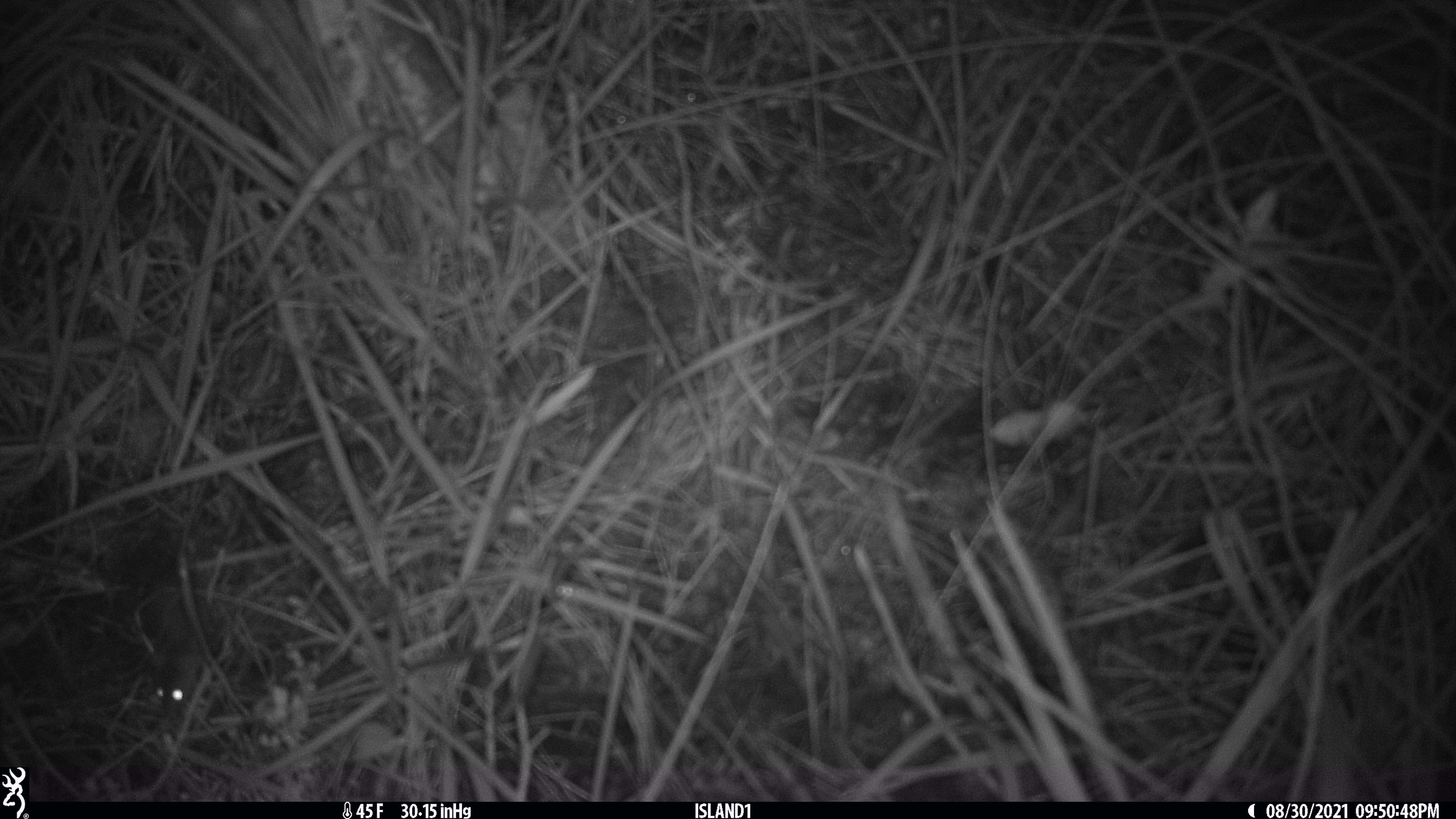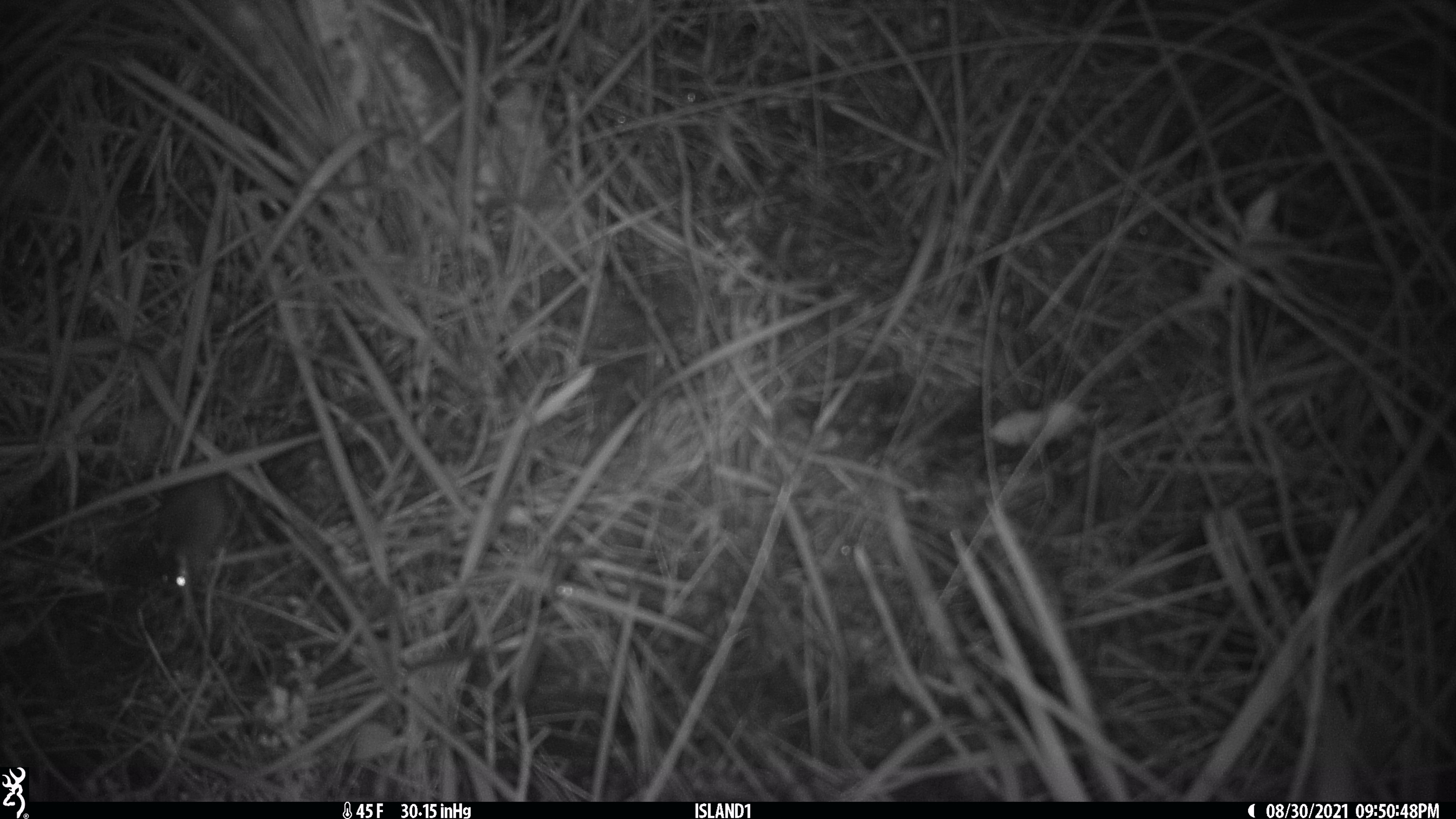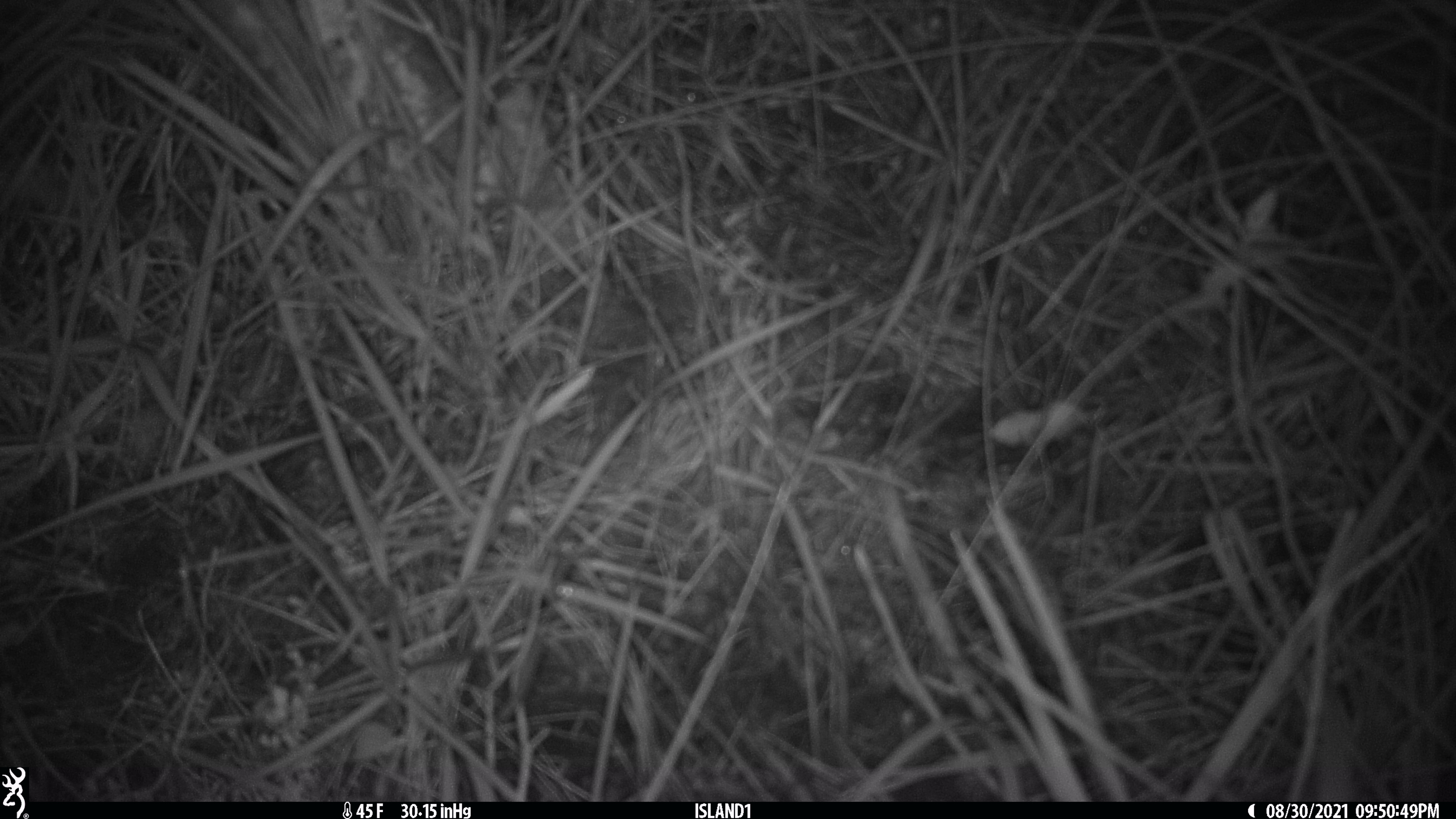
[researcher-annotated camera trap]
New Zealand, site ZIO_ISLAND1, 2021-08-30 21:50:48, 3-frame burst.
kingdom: Animalia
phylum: Chordata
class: Mammalia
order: Rodentia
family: Muridae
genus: Mus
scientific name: Mus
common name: mouse